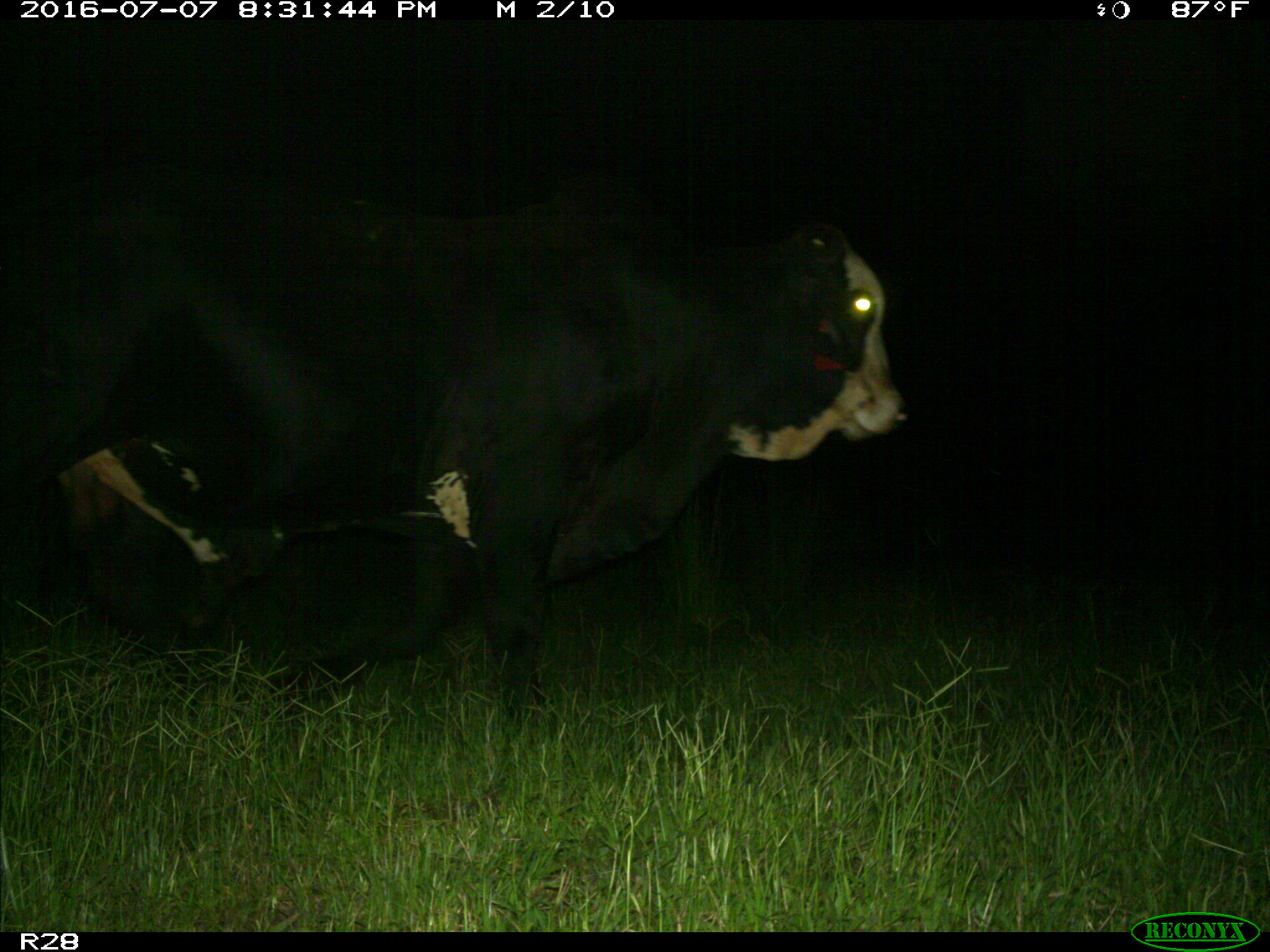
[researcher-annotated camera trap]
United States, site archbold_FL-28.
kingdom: Animalia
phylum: Chordata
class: Mammalia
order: Artiodactyla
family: Bovidae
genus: Bos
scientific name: Bos taurus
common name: domestic cow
Bos taurus (domestic cow).